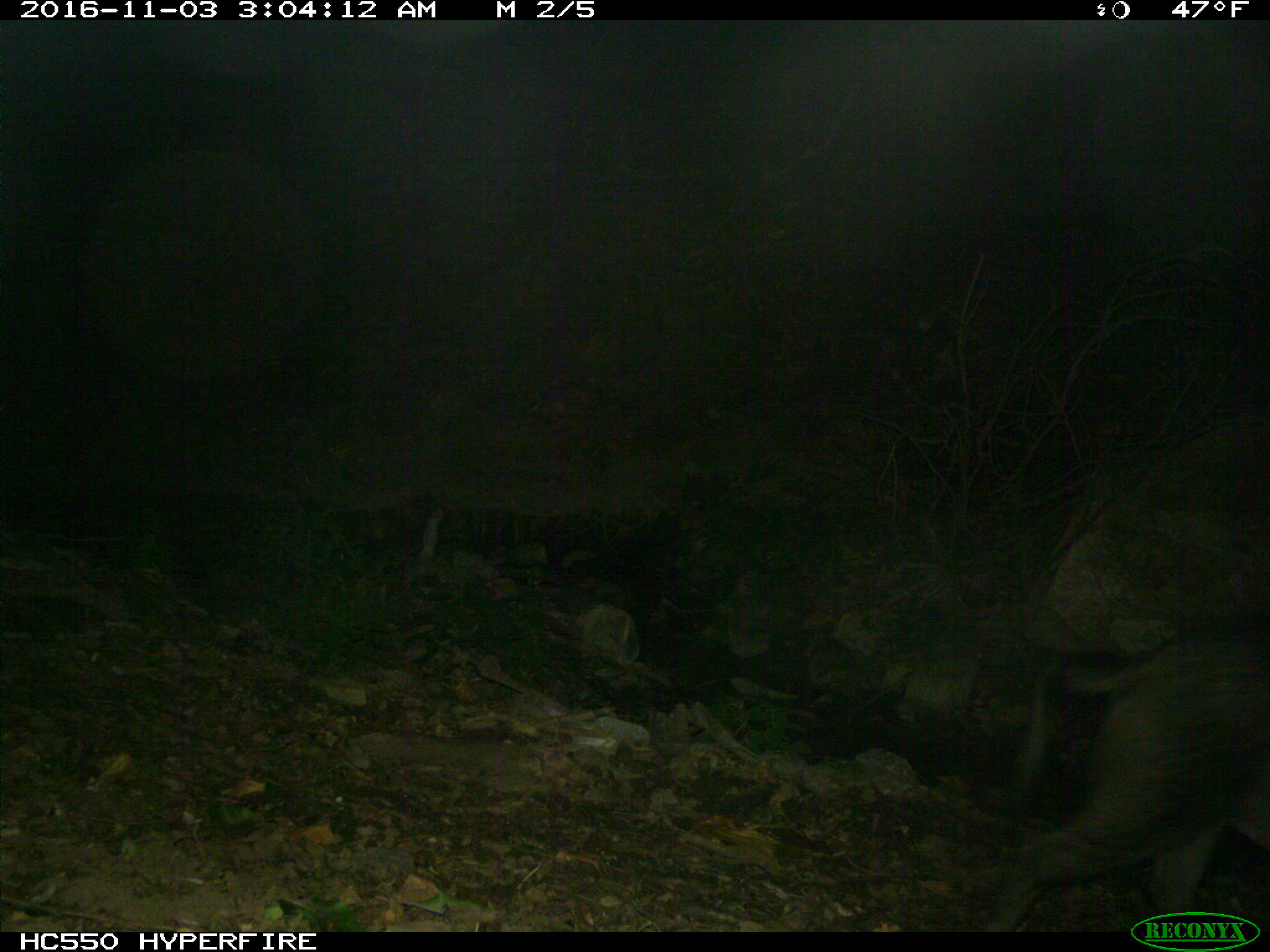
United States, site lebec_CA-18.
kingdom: Animalia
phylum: Chordata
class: Mammalia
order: Artiodactyla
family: Suidae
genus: Sus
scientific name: Sus scrofa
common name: wild boar